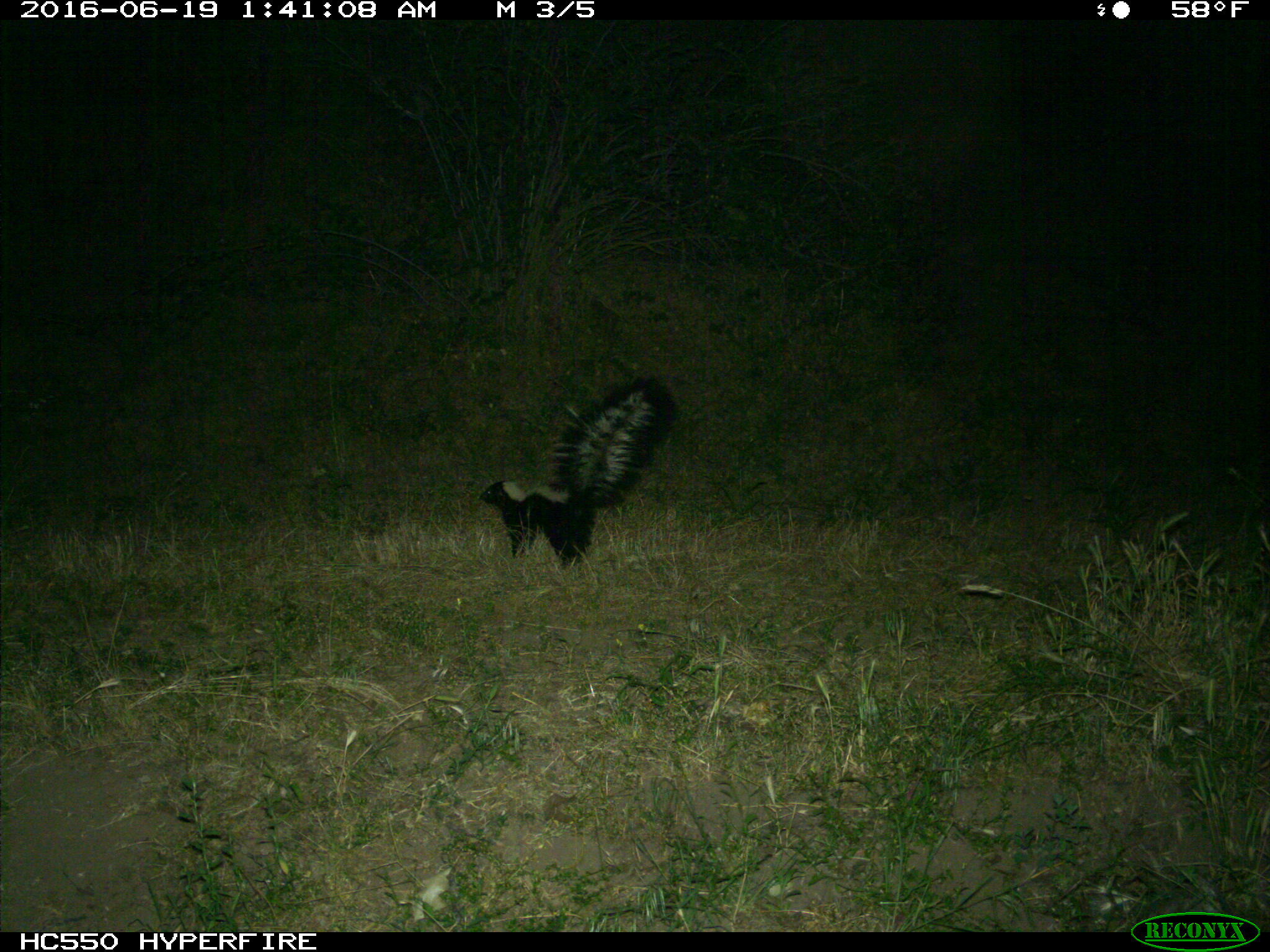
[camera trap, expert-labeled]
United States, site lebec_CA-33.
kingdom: Animalia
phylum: Chordata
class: Mammalia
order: Carnivora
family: Mephitidae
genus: Mephitis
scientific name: Mephitis mephitis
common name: striped skunk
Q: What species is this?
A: Mephitis mephitis (striped skunk).